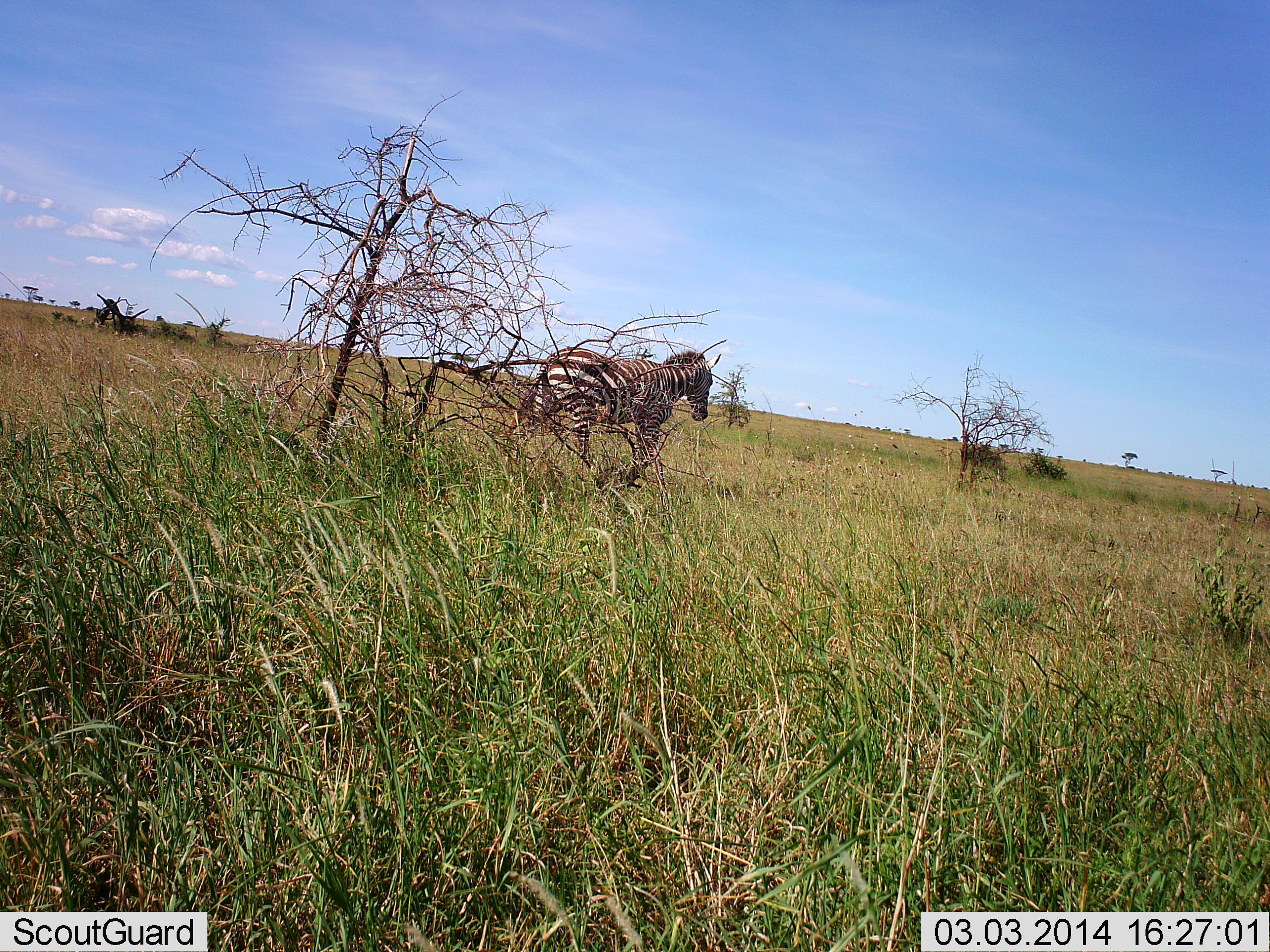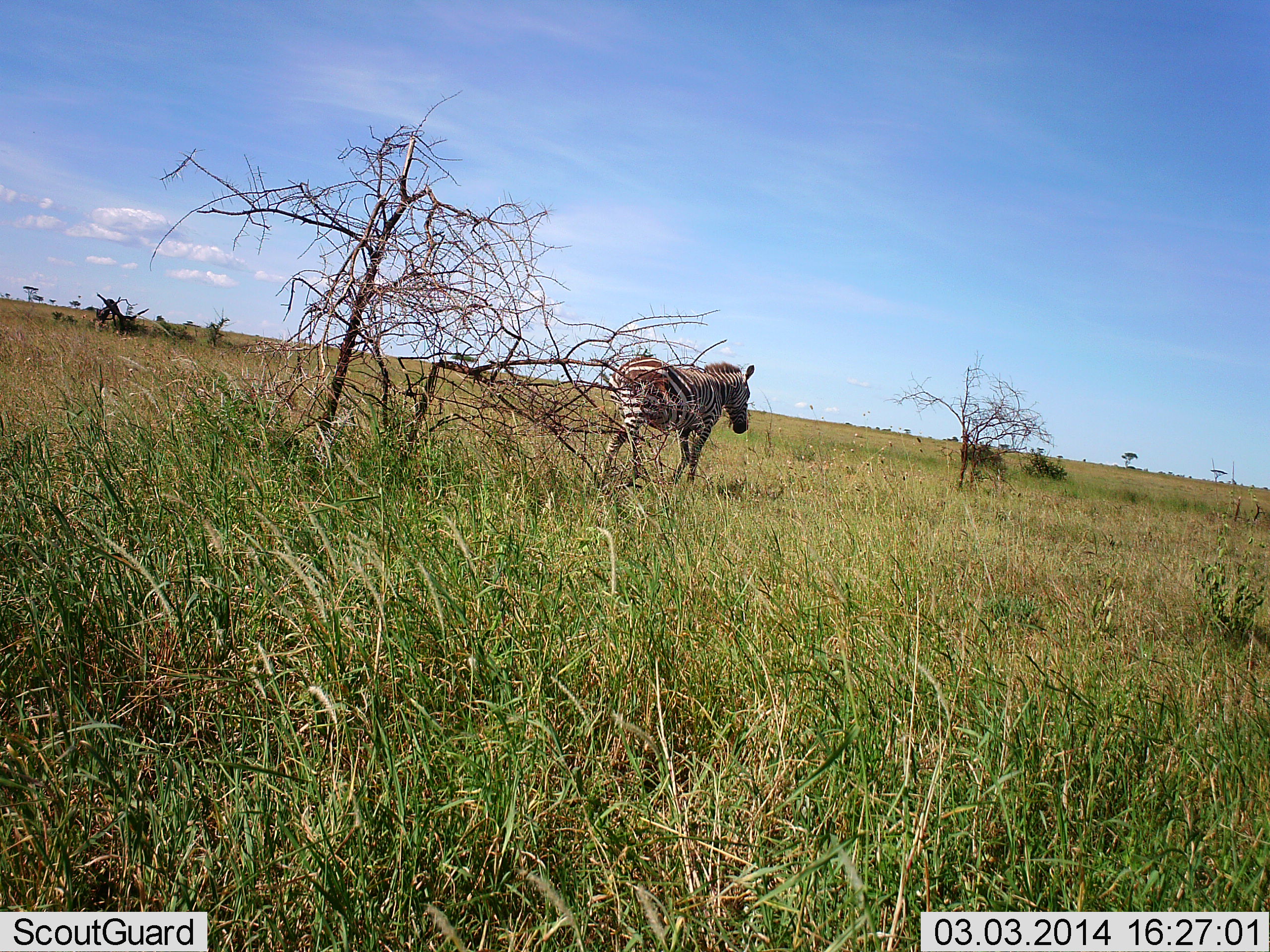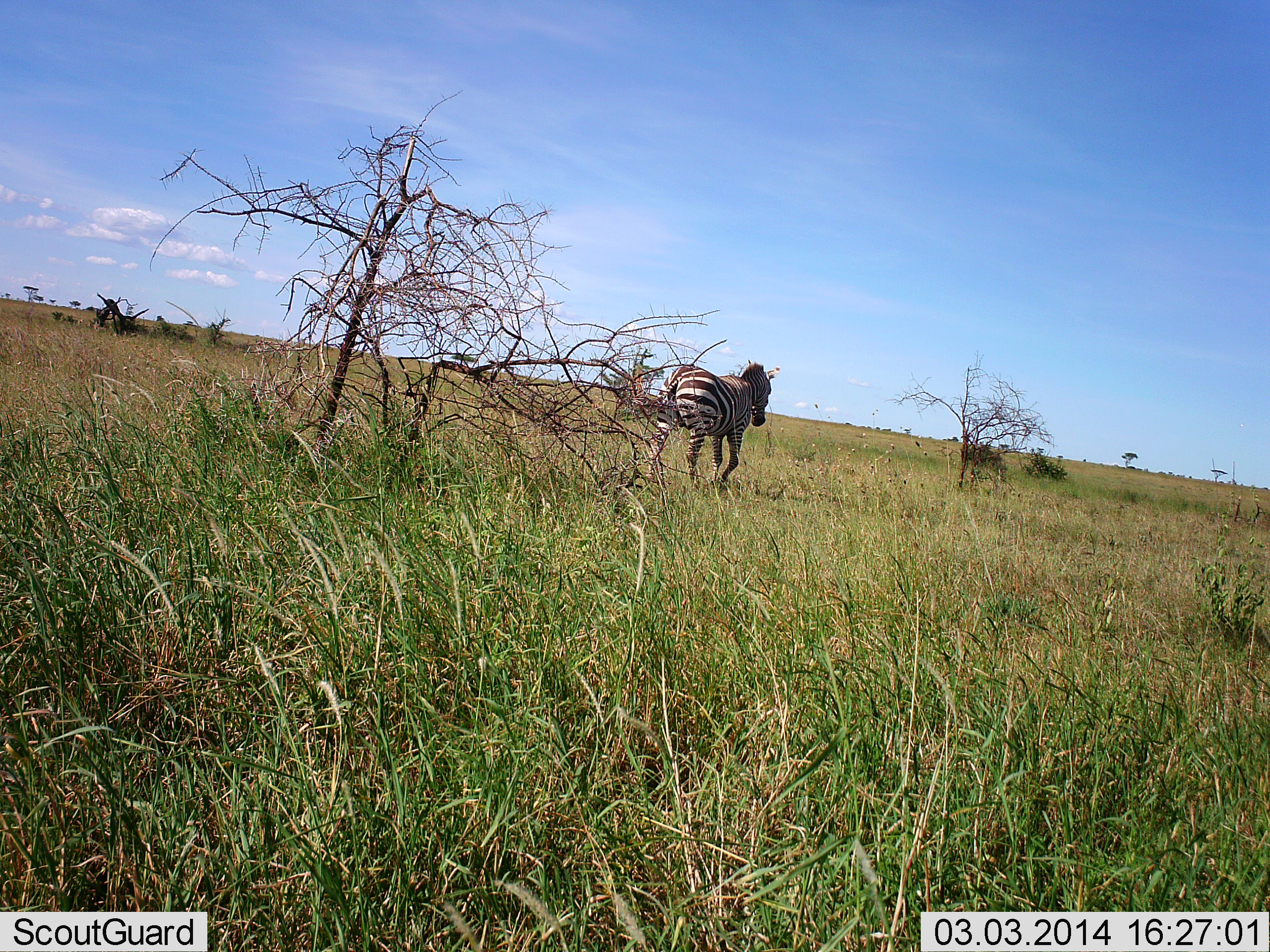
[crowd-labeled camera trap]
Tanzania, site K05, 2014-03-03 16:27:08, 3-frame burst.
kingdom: Animalia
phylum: Chordata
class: Mammalia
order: Perissodactyla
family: Equidae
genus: Equus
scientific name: Equus quagga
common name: plains zebra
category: zebra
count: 1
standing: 10%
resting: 0%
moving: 90%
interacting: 0%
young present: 0%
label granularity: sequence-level